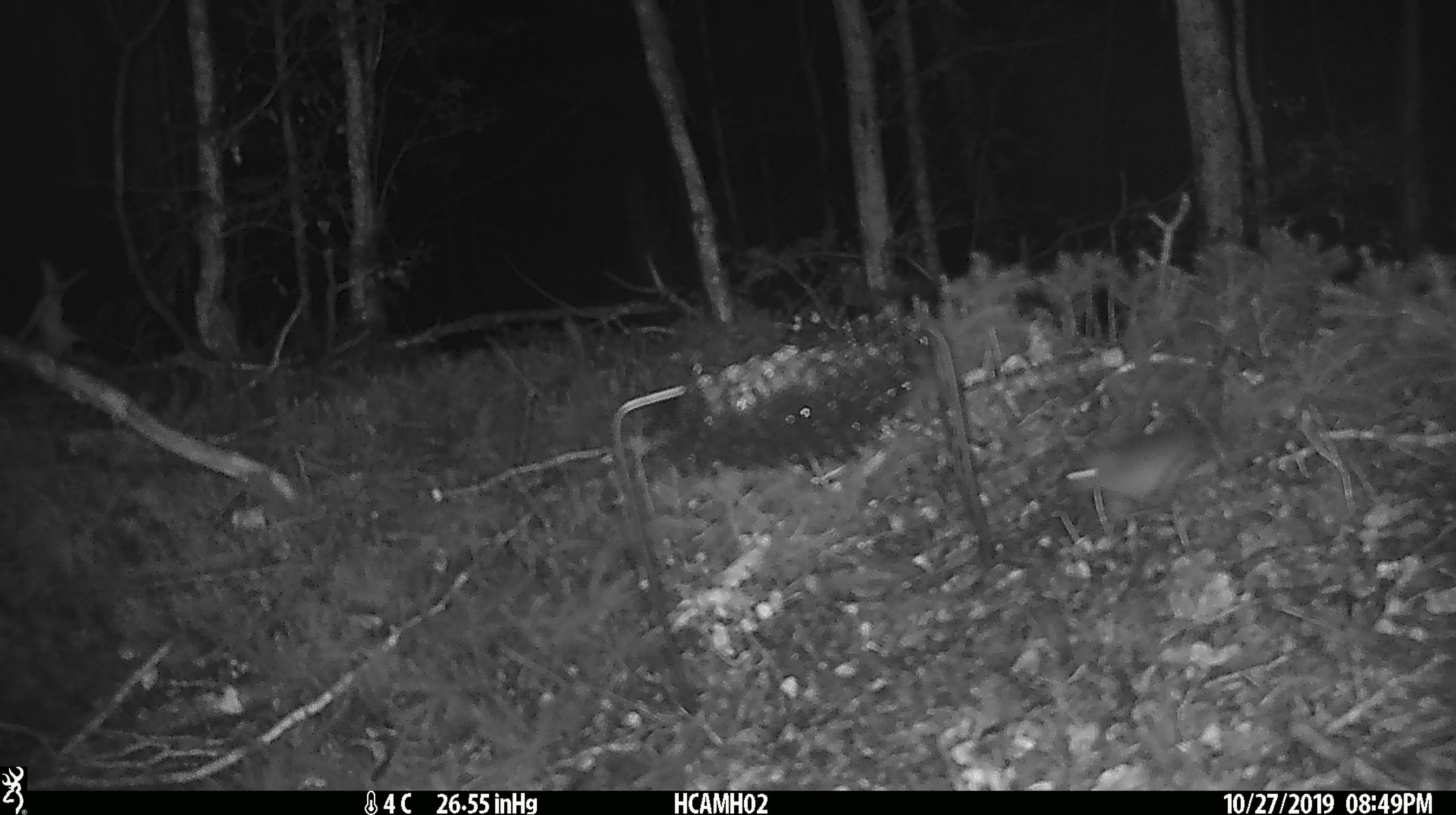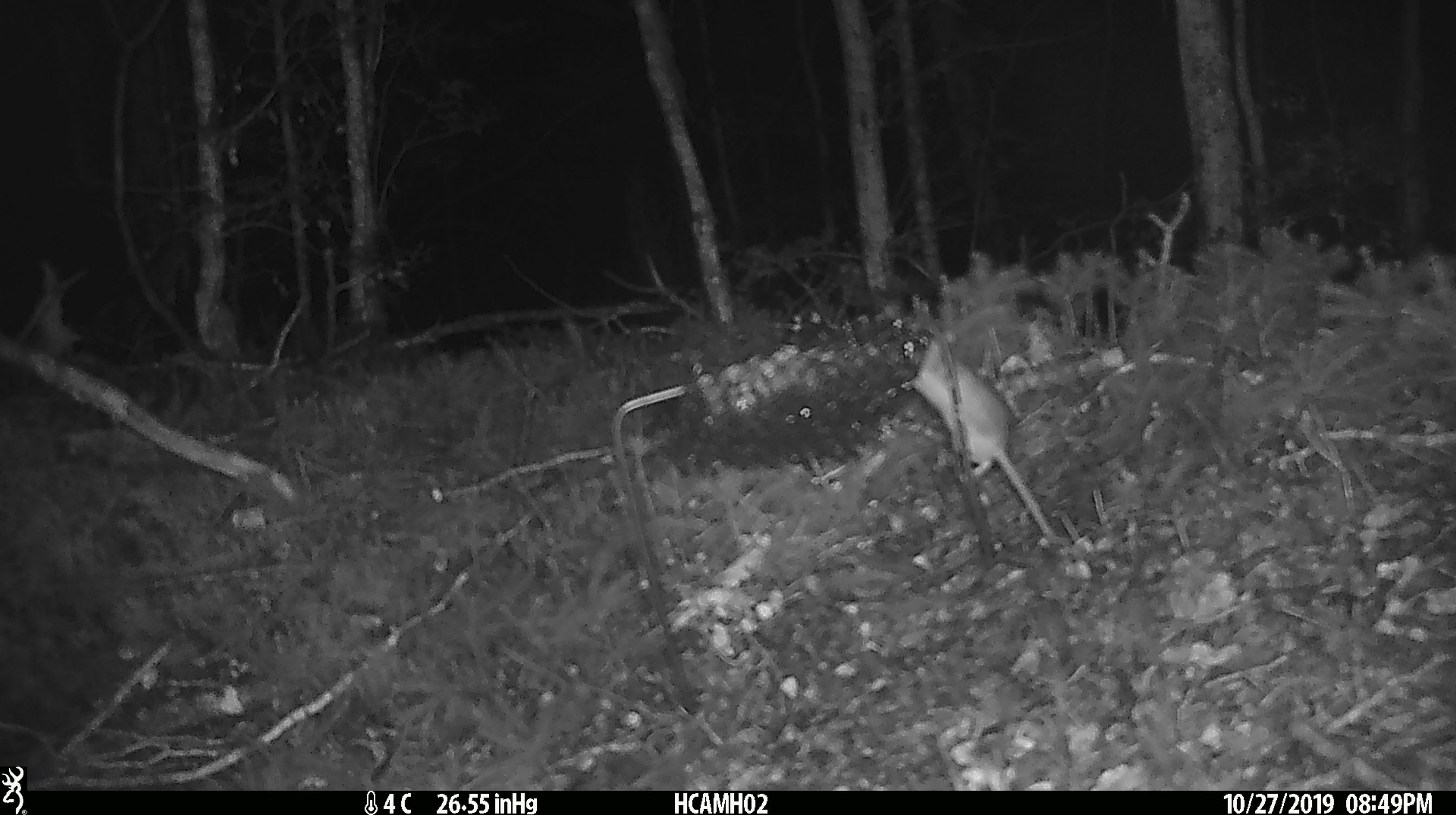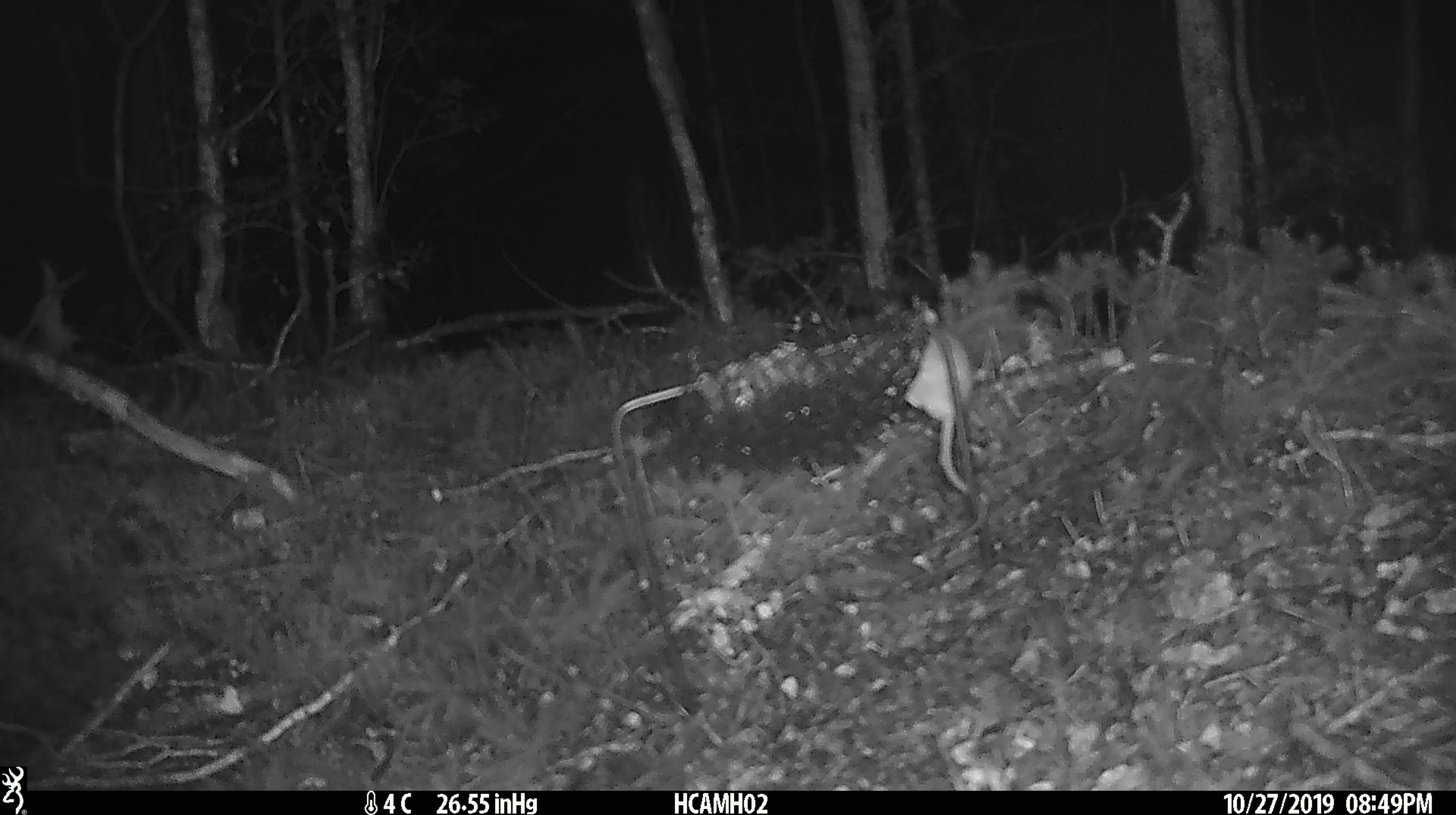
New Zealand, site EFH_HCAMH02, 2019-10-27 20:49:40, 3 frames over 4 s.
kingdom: Animalia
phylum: Chordata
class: Mammalia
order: Rodentia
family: Muridae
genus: Mus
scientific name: Mus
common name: mouse